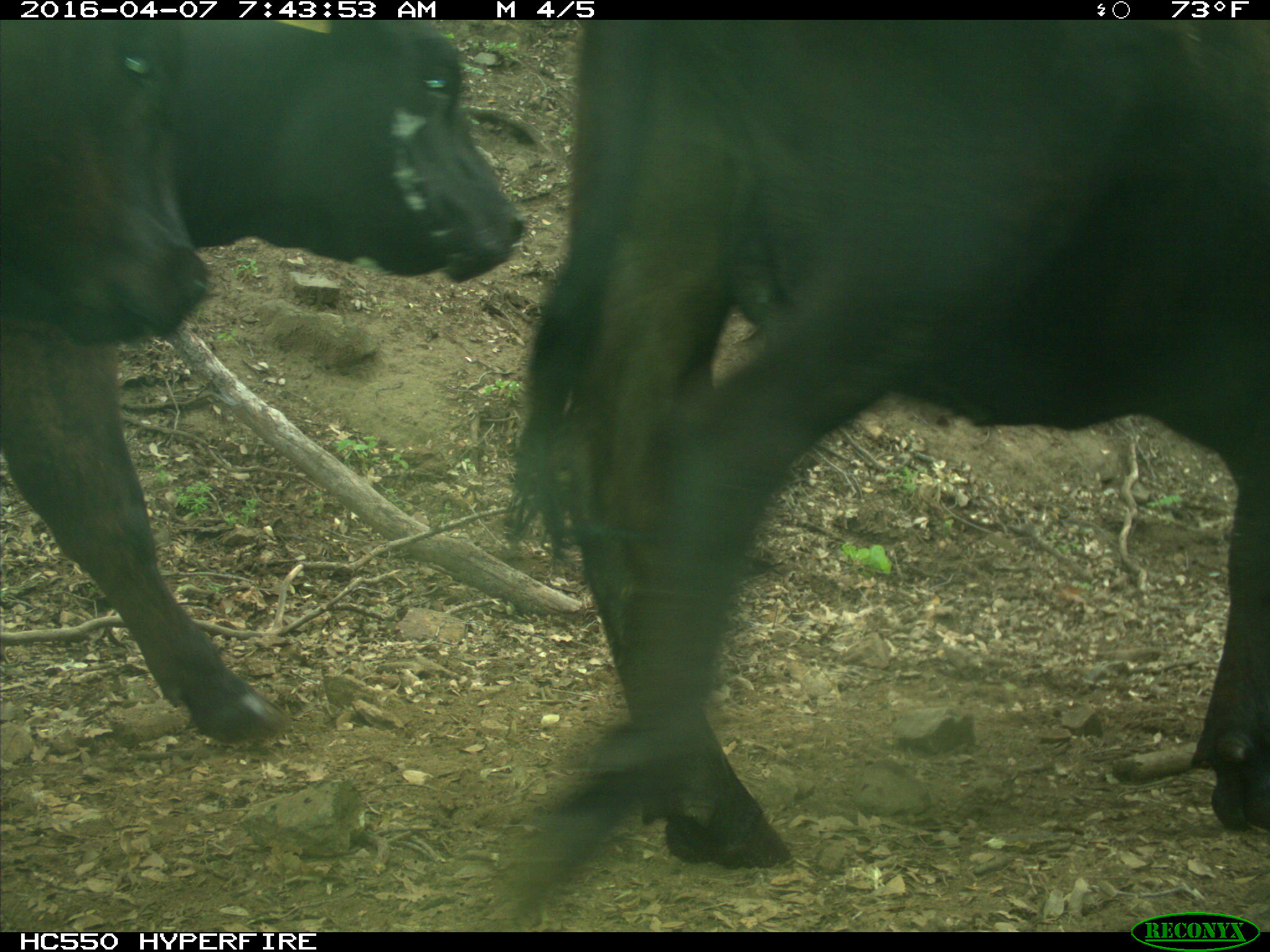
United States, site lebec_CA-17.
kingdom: Animalia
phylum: Chordata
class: Mammalia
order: Artiodactyla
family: Bovidae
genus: Bos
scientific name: Bos taurus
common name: domestic cow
Bos taurus (domestic cow).